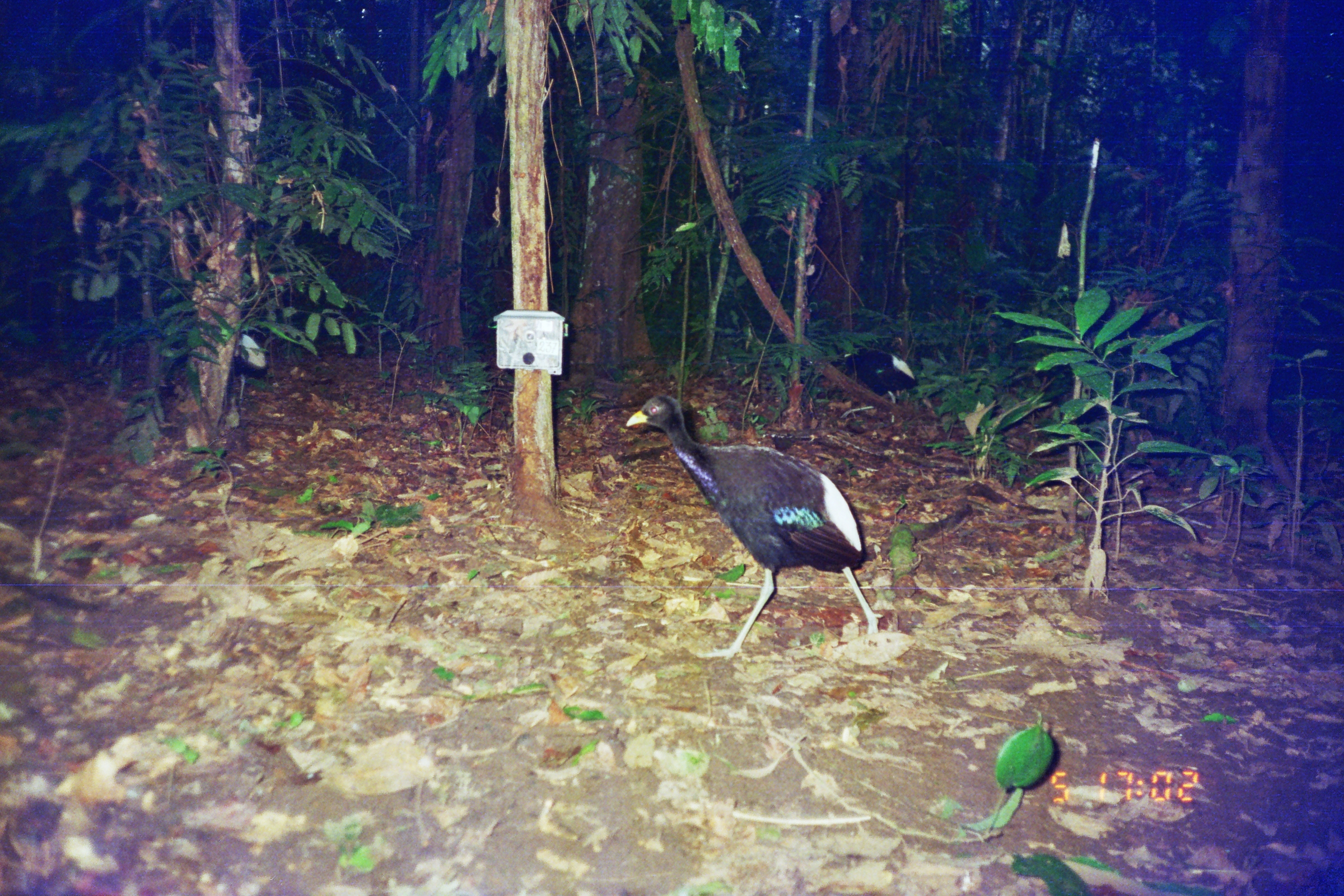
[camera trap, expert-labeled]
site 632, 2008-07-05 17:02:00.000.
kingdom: Animalia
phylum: Chordata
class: Aves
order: Gruiformes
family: Psophiidae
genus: Psophia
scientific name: Psophia leucoptera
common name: pale-winged trumpeter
Psophia leucoptera (pale-winged trumpeter).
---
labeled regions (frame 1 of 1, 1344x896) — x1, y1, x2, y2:
psophia leucoptera: 622, 392, 883, 662; 834, 342, 917, 394; 233, 330, 269, 404